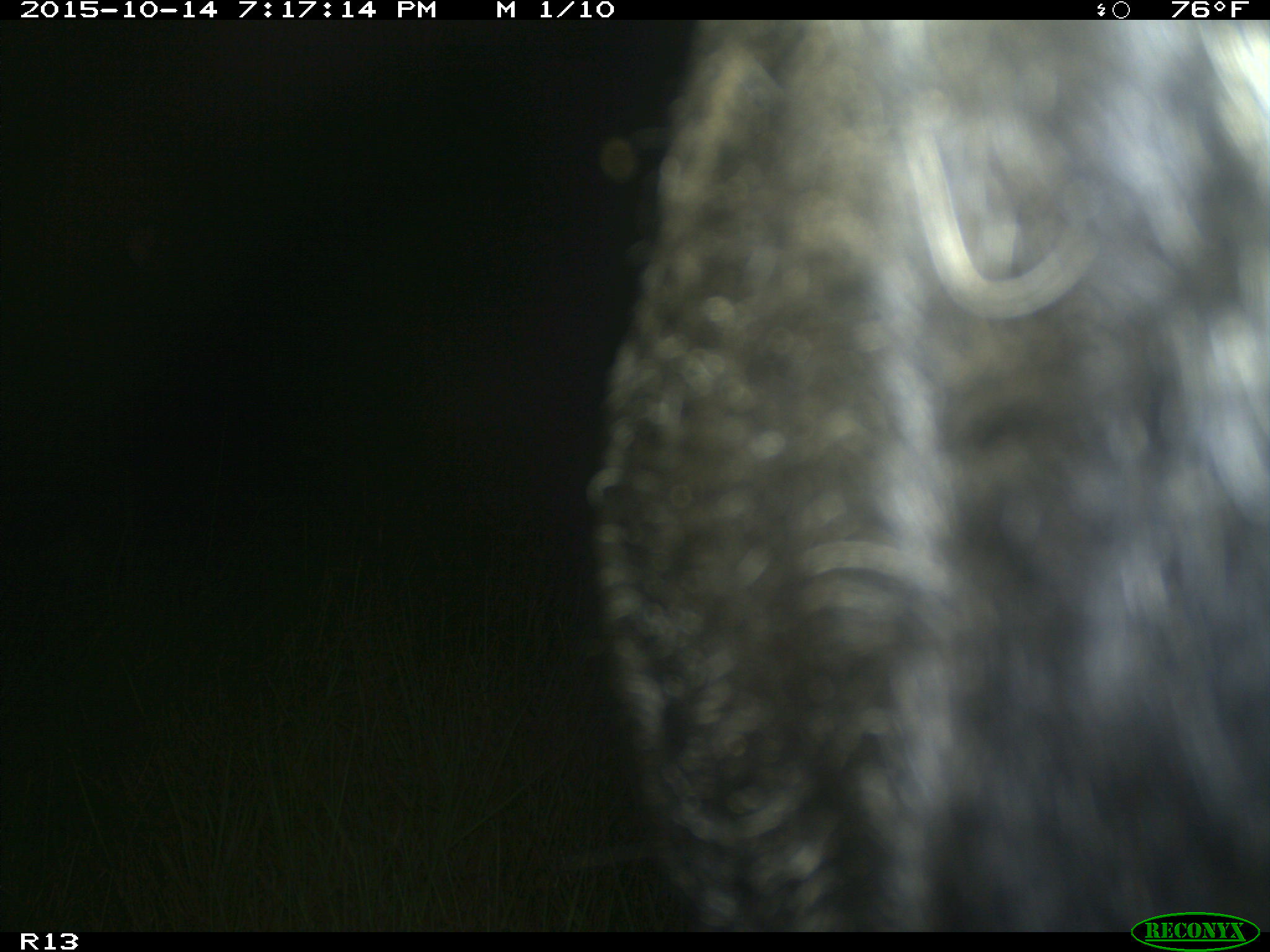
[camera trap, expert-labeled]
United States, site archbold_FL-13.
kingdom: Animalia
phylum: Chordata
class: Mammalia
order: Artiodactyla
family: Bovidae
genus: Bos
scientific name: Bos taurus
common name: domestic cow